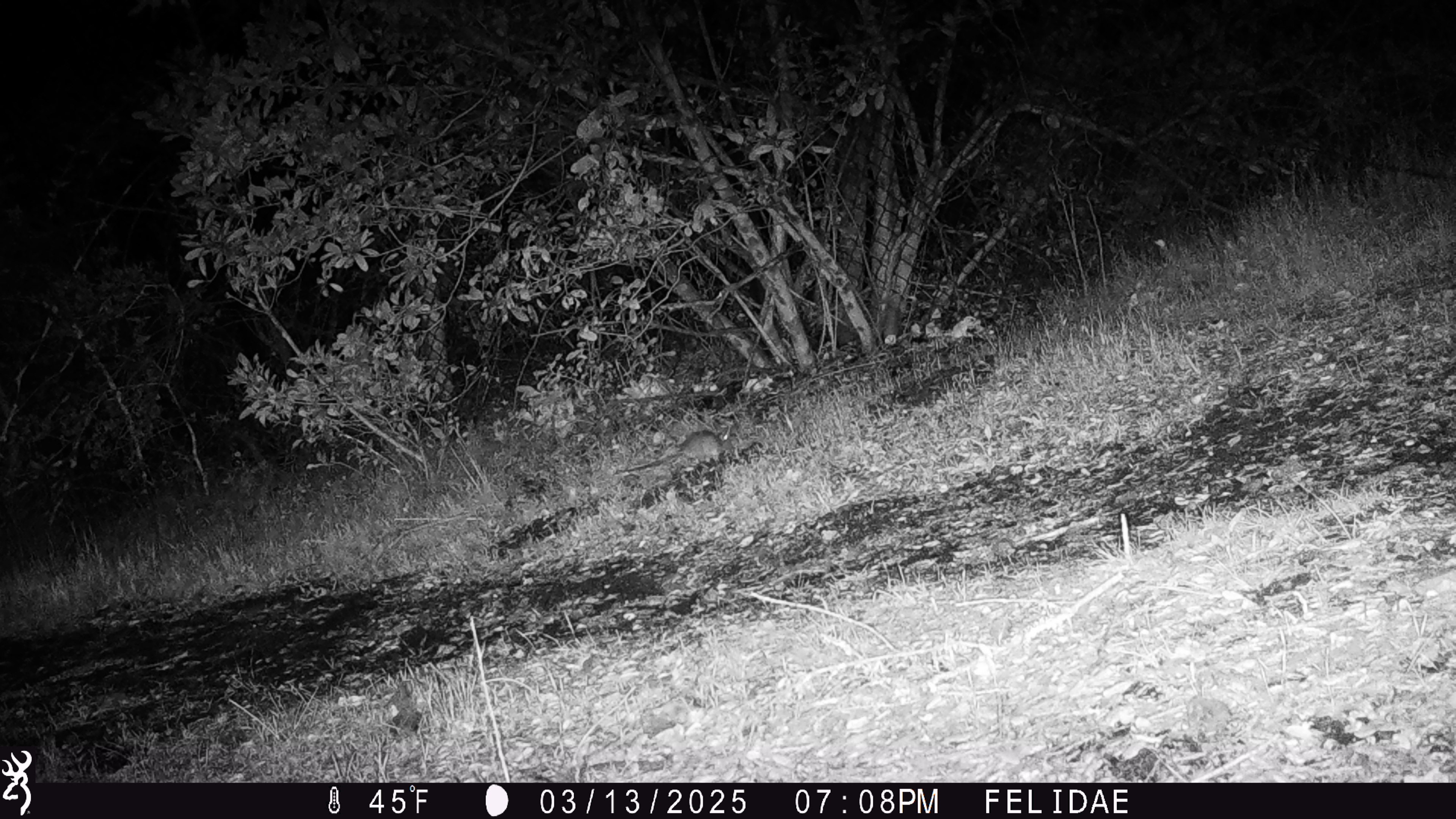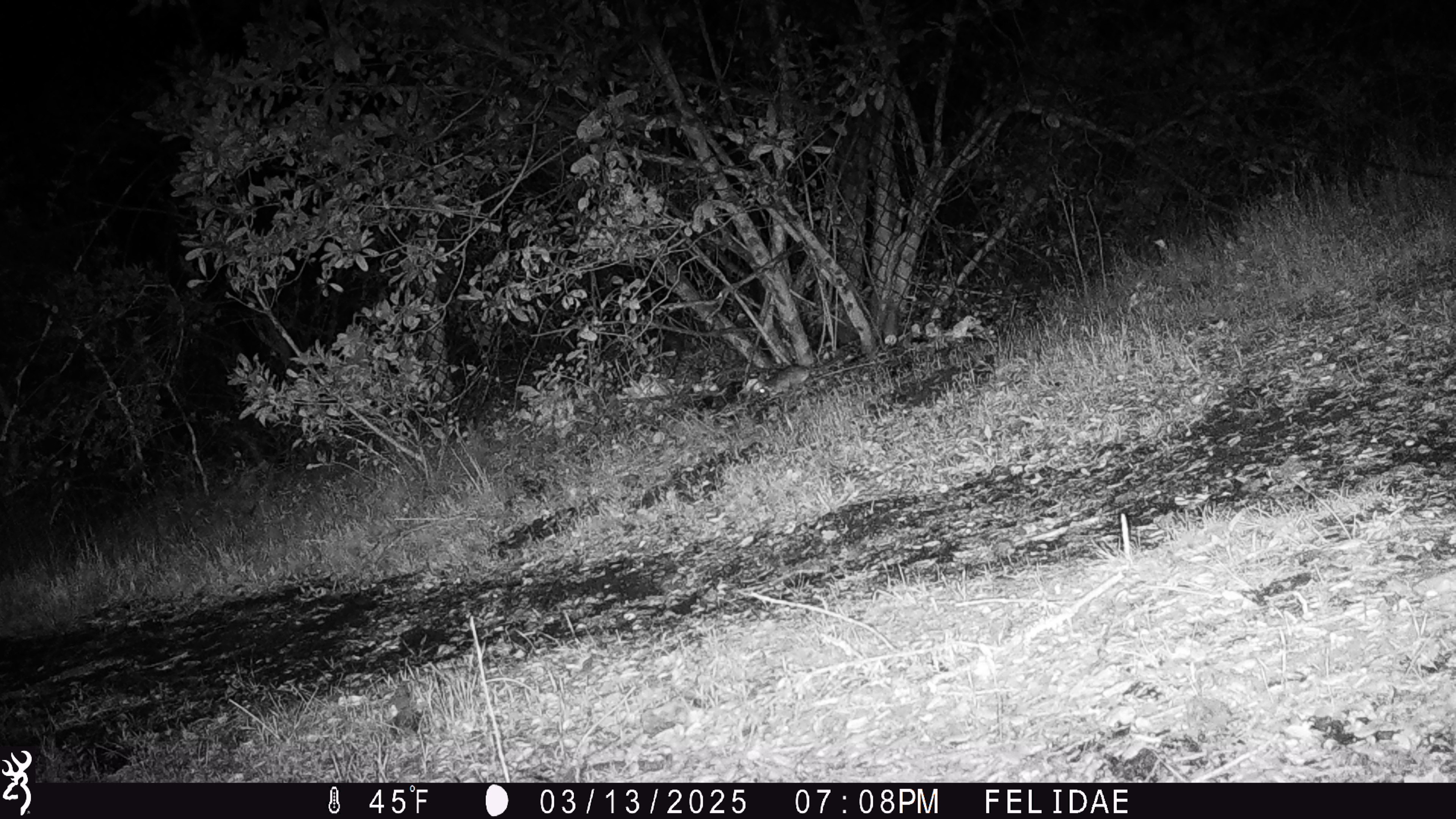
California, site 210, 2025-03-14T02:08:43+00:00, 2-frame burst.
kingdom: Animalia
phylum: Chordata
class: Mammalia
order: Rodentia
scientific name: Rodentia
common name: mouse or rat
Mouse or rat (Rodentia).